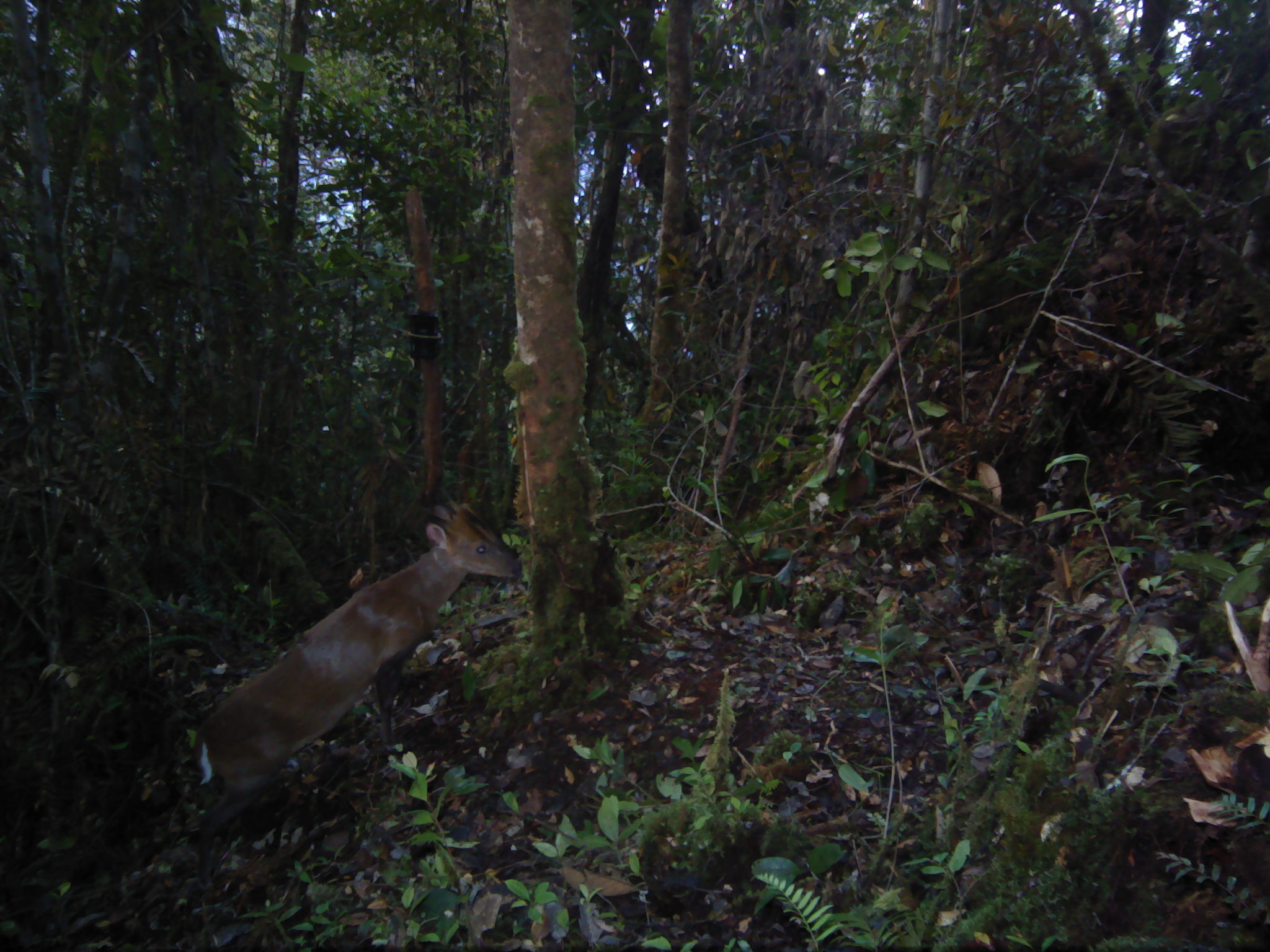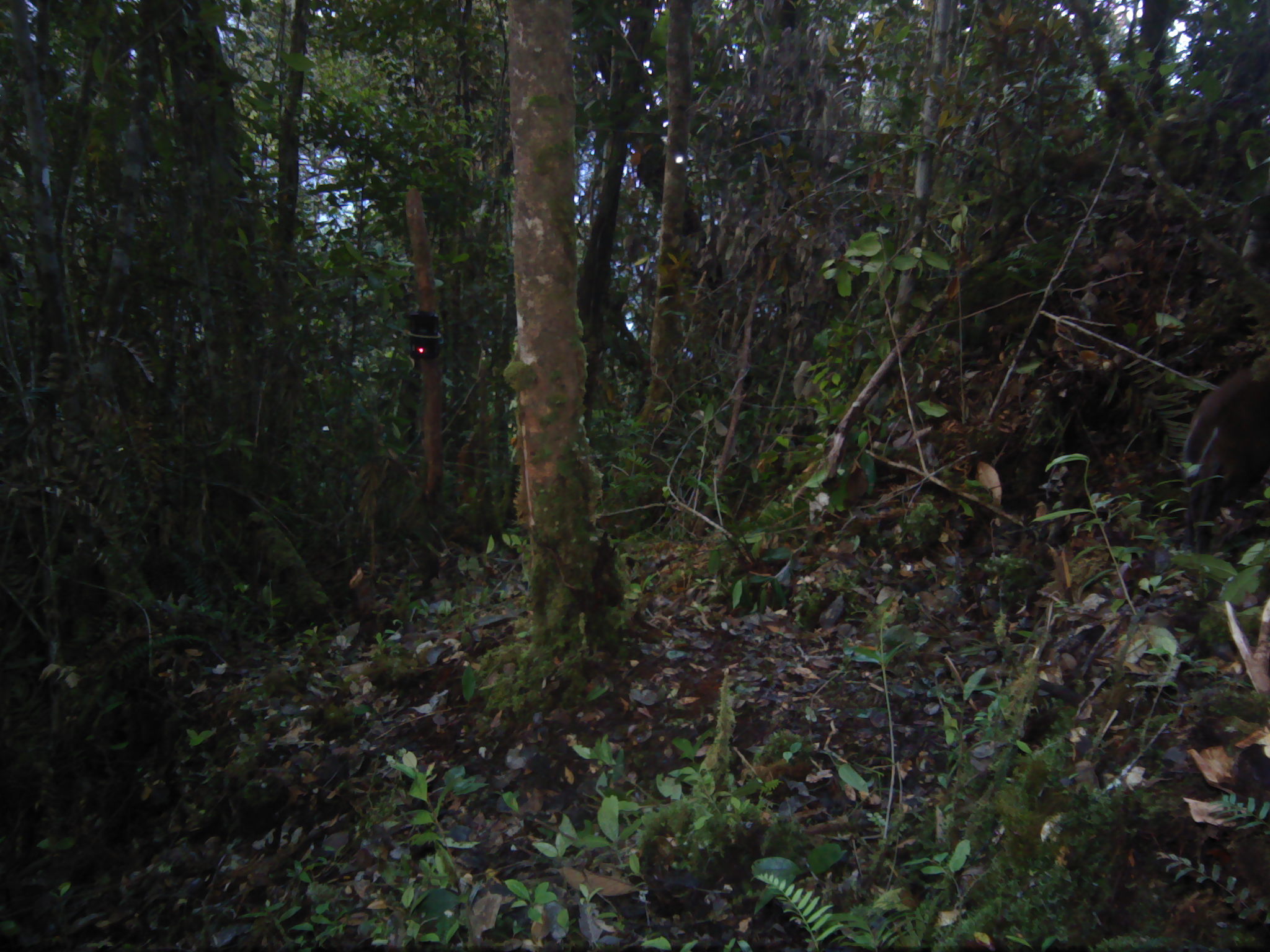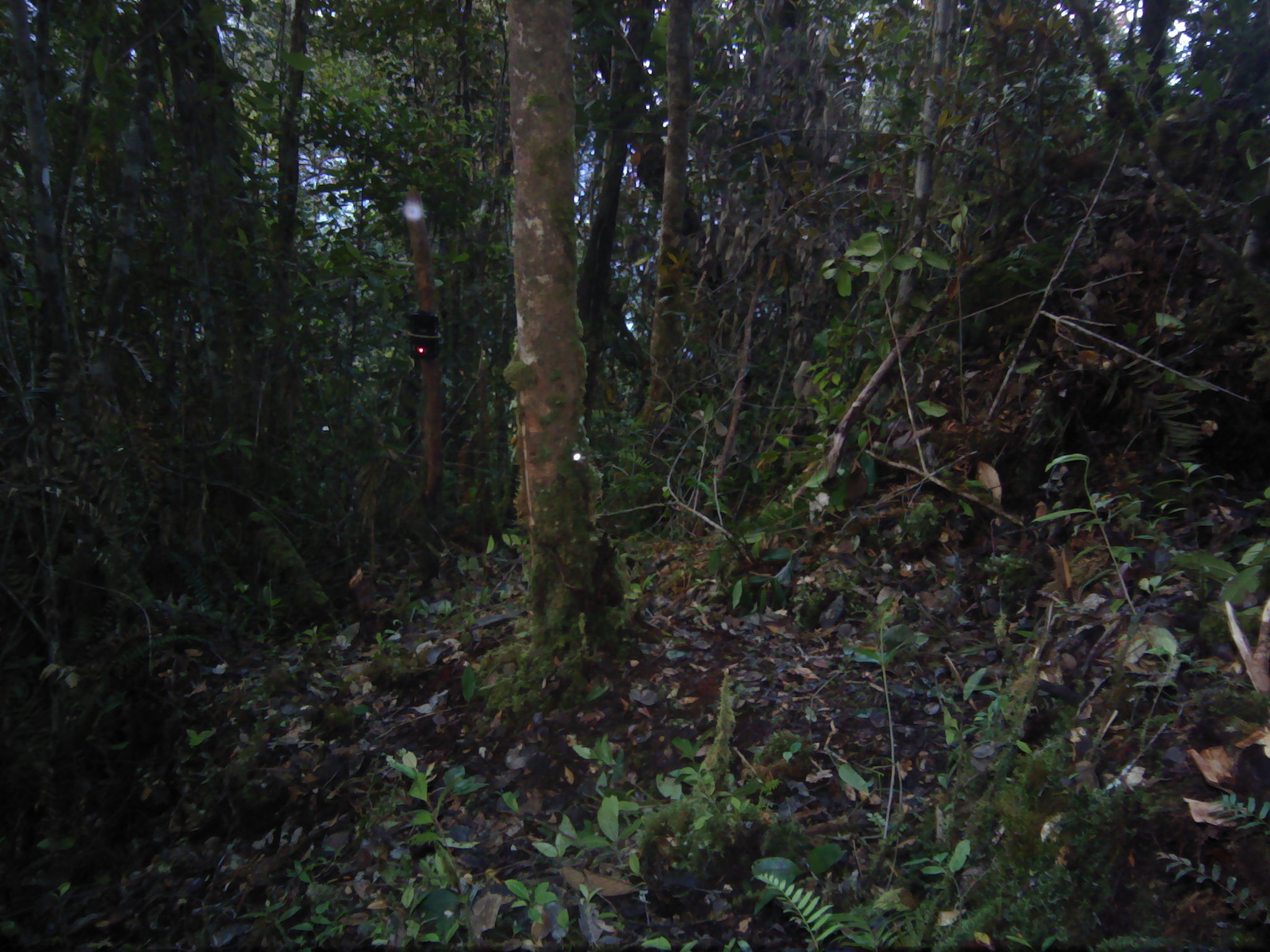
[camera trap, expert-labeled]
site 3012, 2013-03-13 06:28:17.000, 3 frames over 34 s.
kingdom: Animalia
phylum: Chordata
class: Mammalia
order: Artiodactyla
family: Cervidae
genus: Muntiacus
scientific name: Muntiacus muntjak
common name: southern red muntjac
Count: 1.